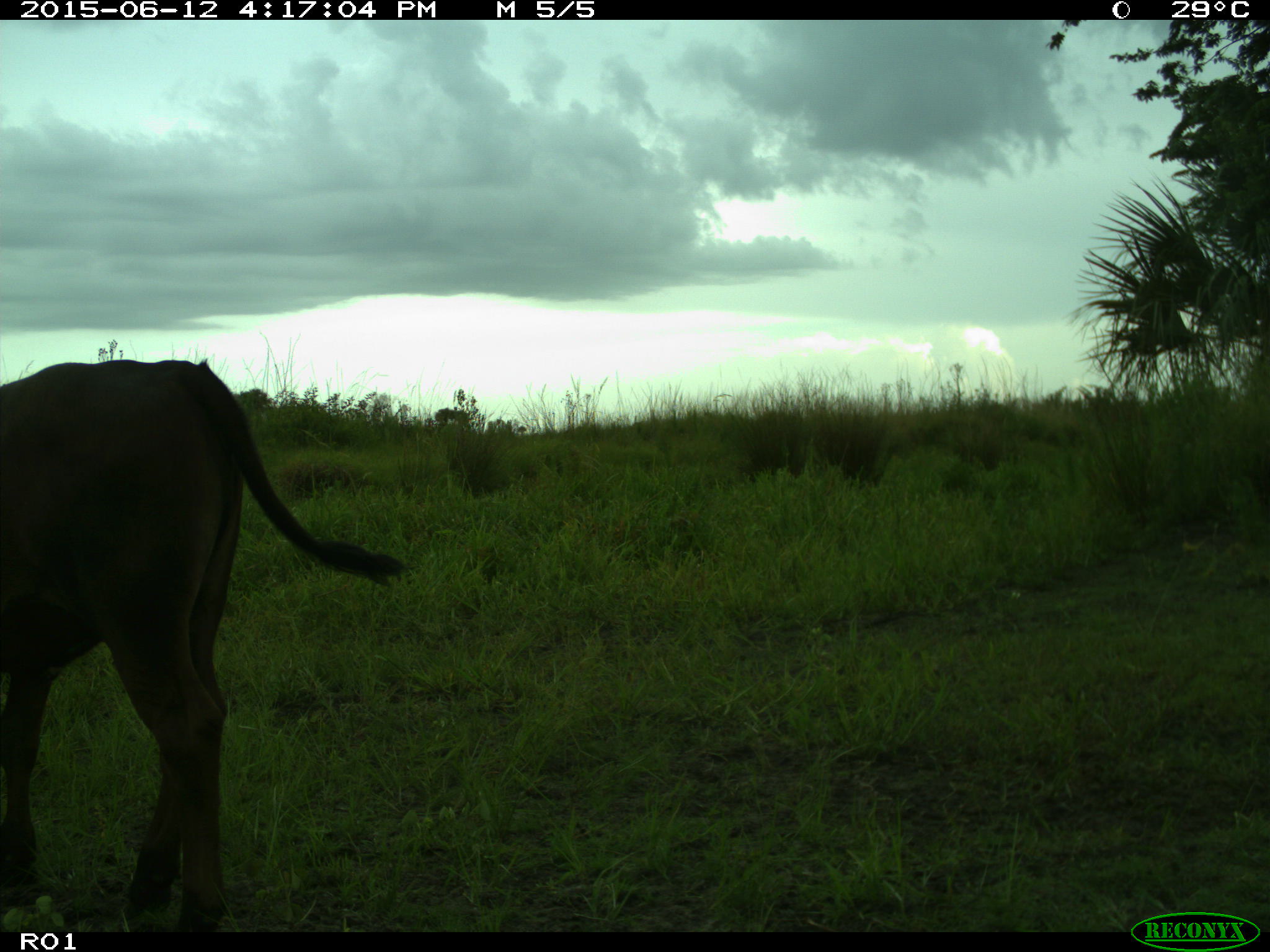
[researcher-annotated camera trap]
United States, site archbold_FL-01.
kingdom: Animalia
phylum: Chordata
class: Mammalia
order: Artiodactyla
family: Bovidae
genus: Bos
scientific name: Bos taurus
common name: domestic cow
Bos taurus (domestic cow).